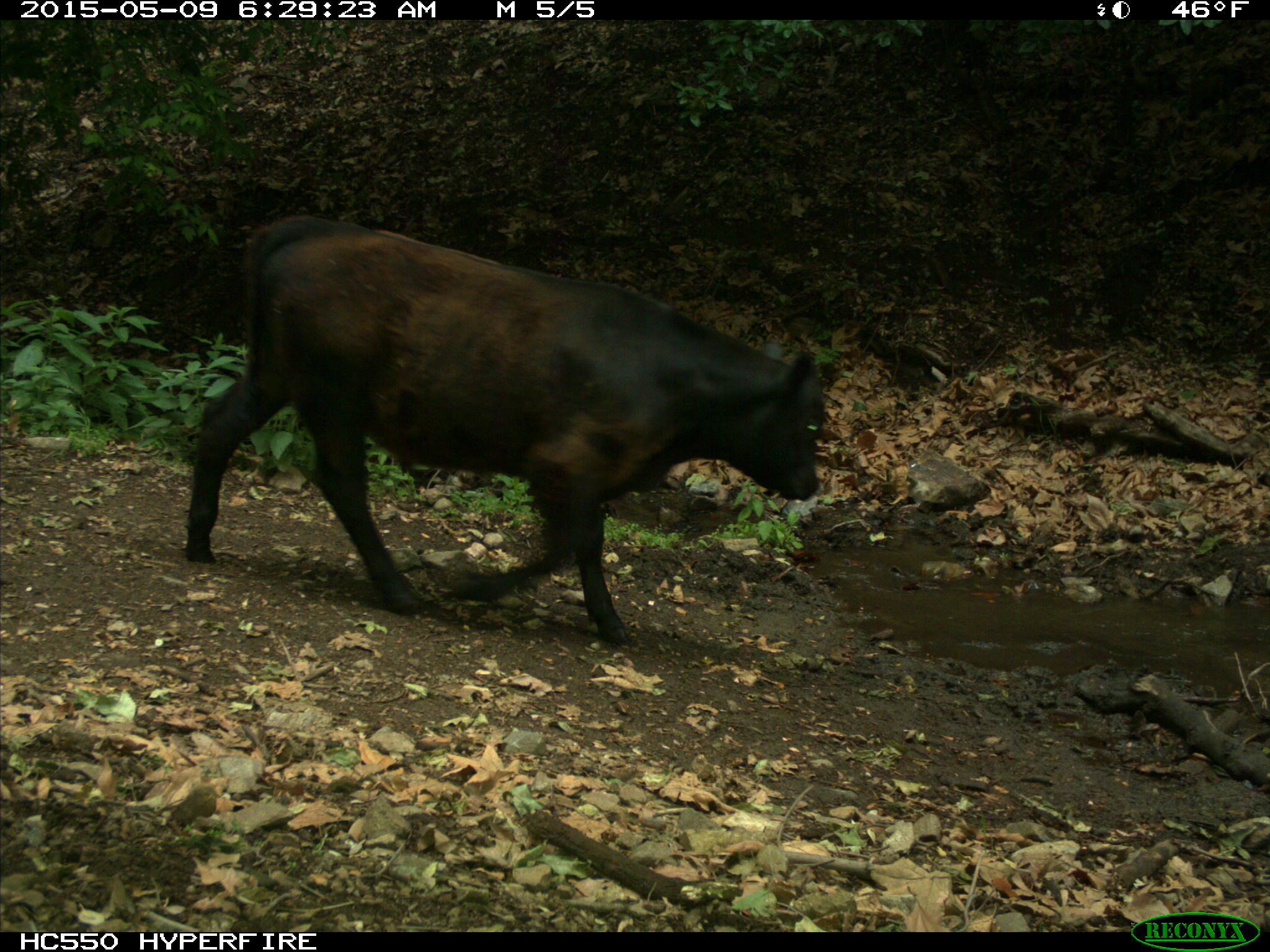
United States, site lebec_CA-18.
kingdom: Animalia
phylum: Chordata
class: Mammalia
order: Artiodactyla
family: Bovidae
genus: Bos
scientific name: Bos taurus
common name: domestic cow